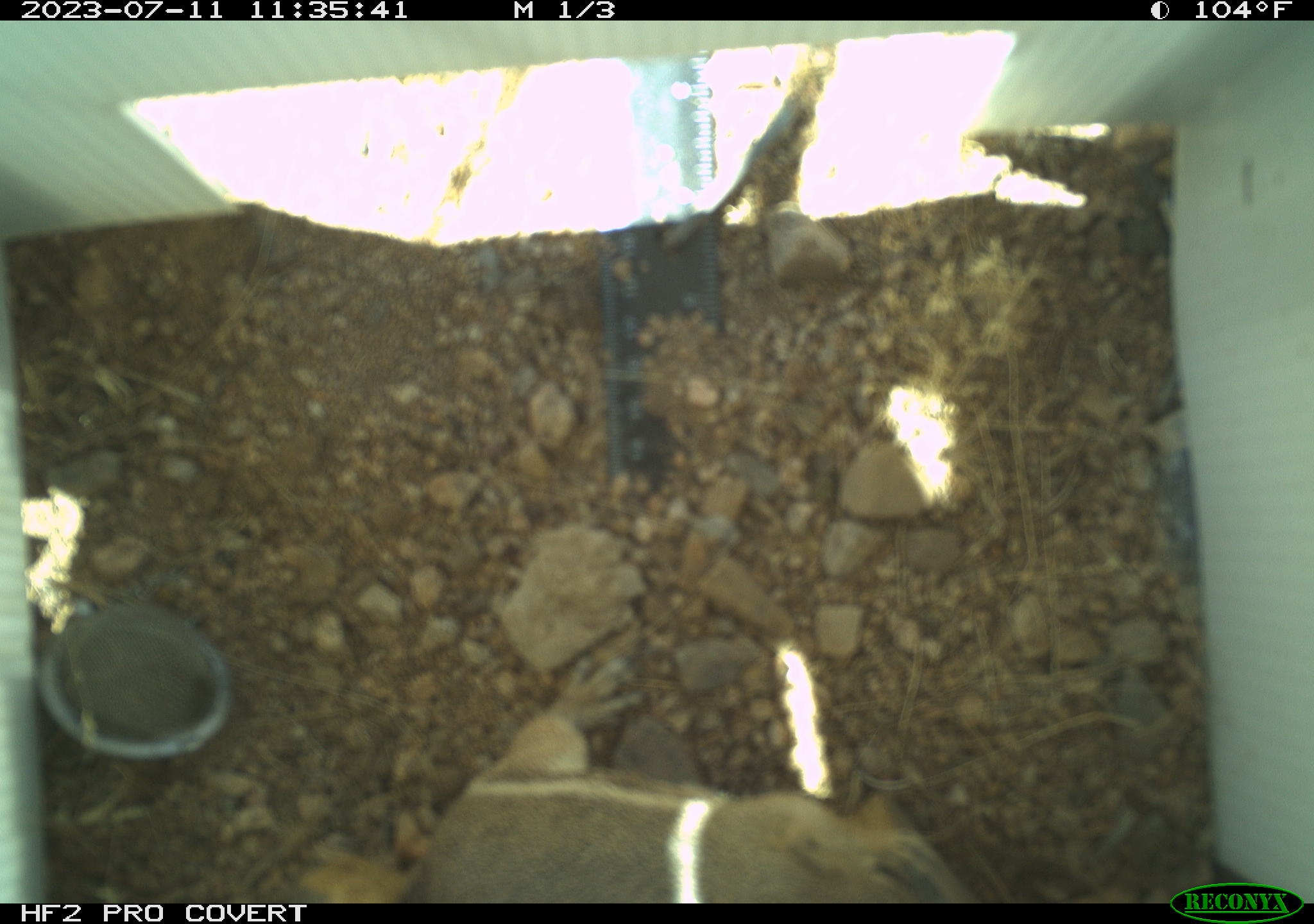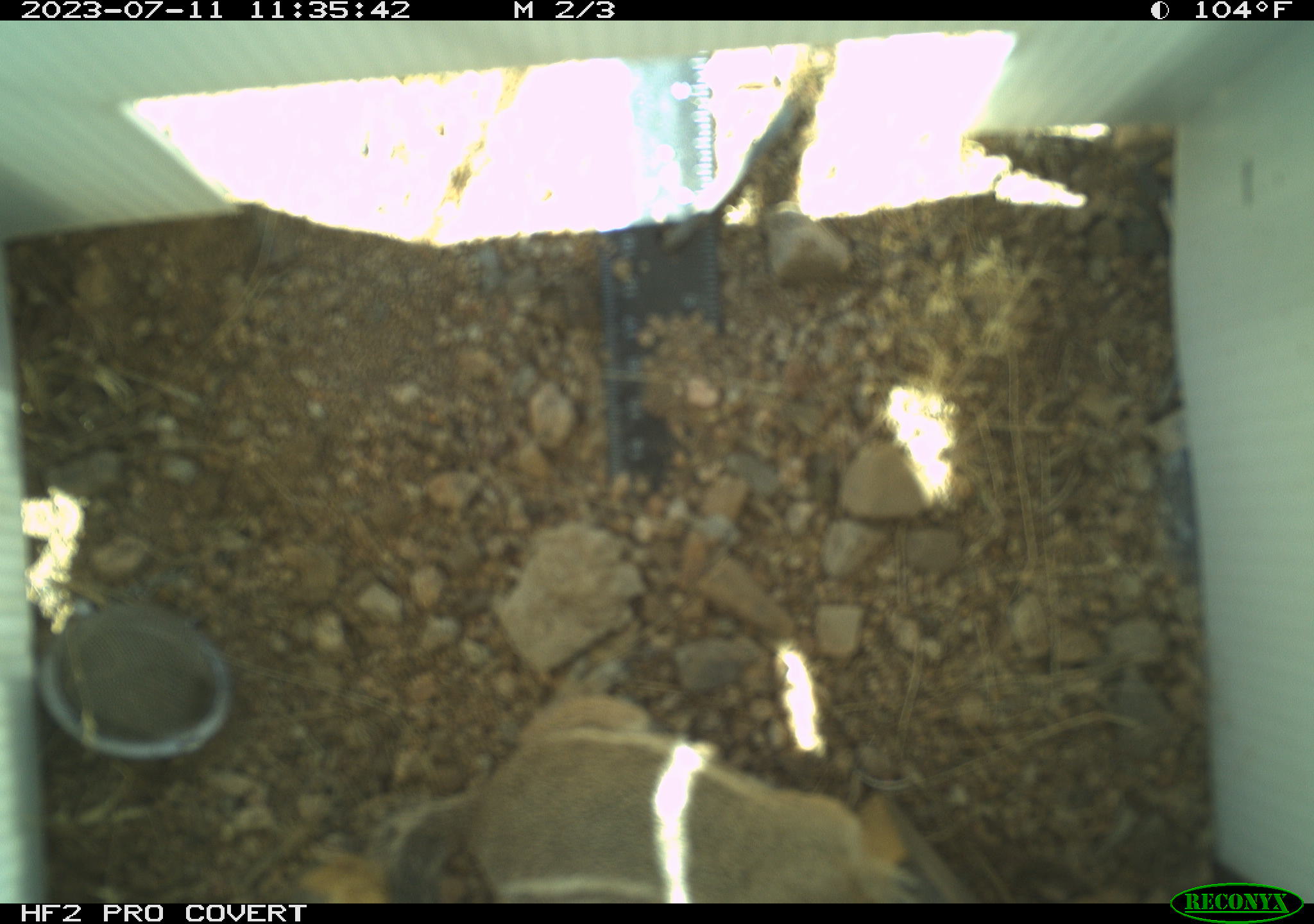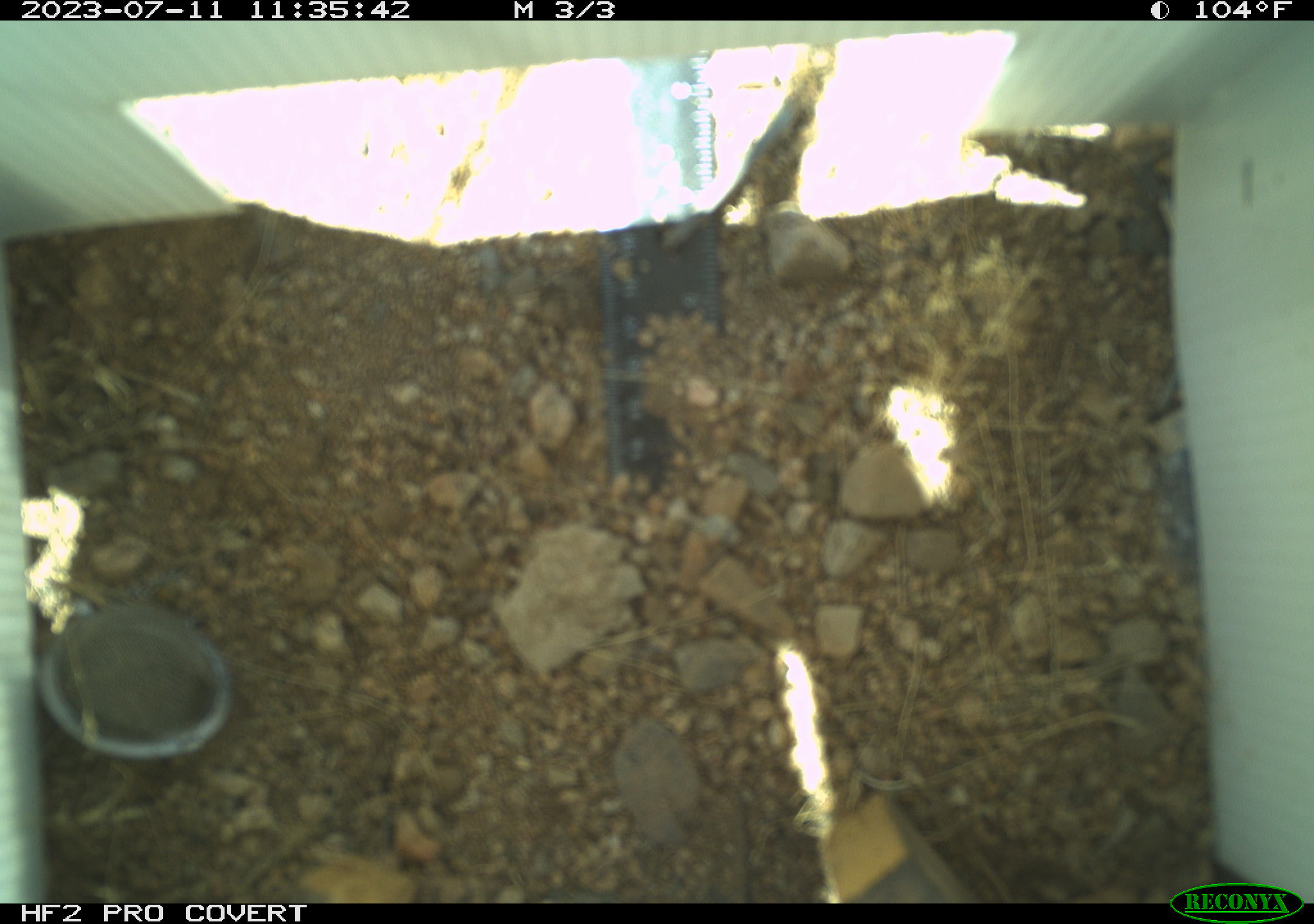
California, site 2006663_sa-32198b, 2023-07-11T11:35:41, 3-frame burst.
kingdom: Animalia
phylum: Chordata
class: Mammalia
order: Rodentia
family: Sciuridae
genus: Ammospermophilus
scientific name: Ammospermophilus leucurus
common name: white-tailed antelope squirrel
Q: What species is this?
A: White-tailed antelope squirrel (Ammospermophilus leucurus).